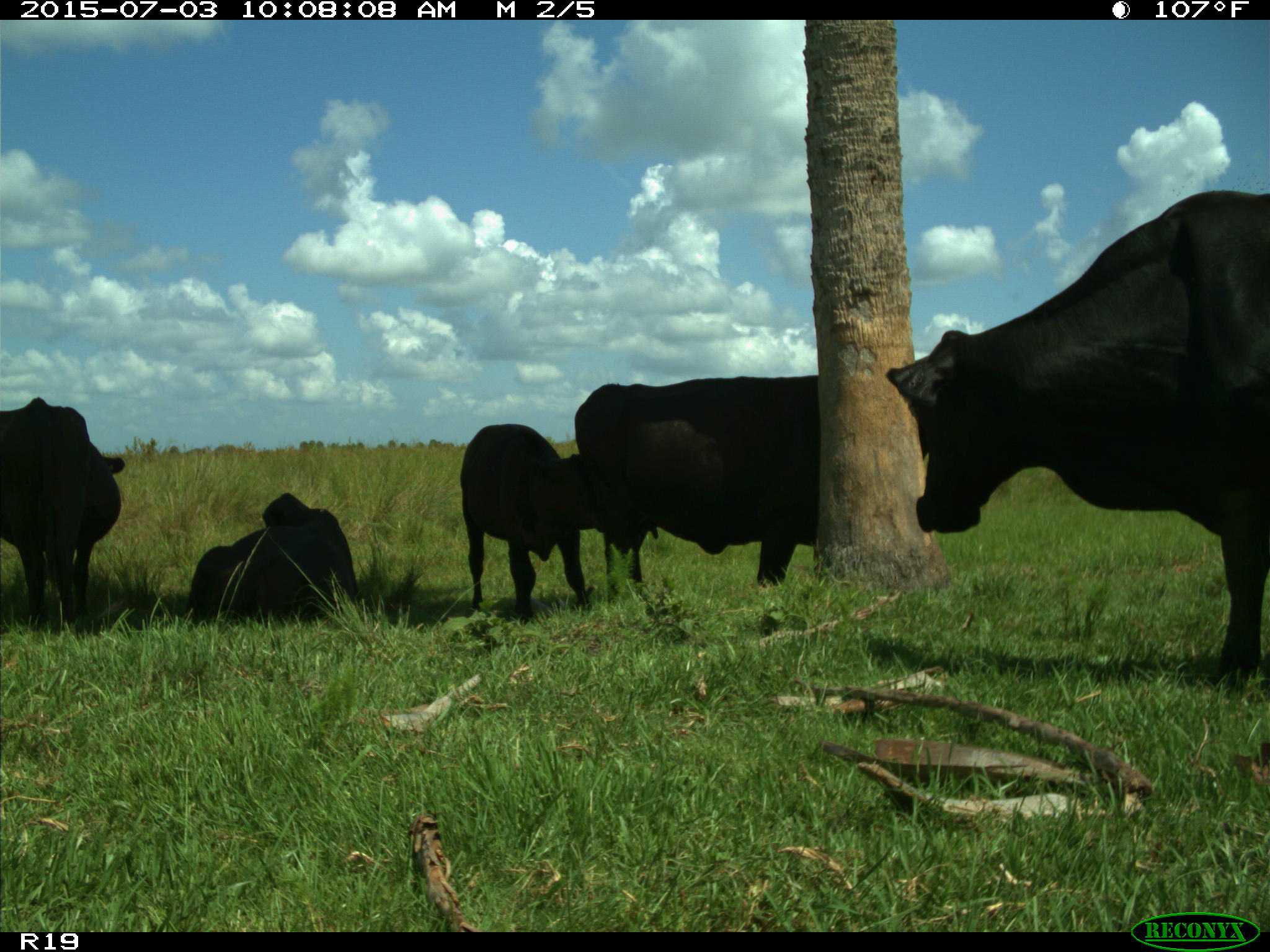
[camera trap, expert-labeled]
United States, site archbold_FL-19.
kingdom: Animalia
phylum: Chordata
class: Mammalia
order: Artiodactyla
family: Bovidae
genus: Bos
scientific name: Bos taurus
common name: domestic cow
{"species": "Bos taurus (domestic cow)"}